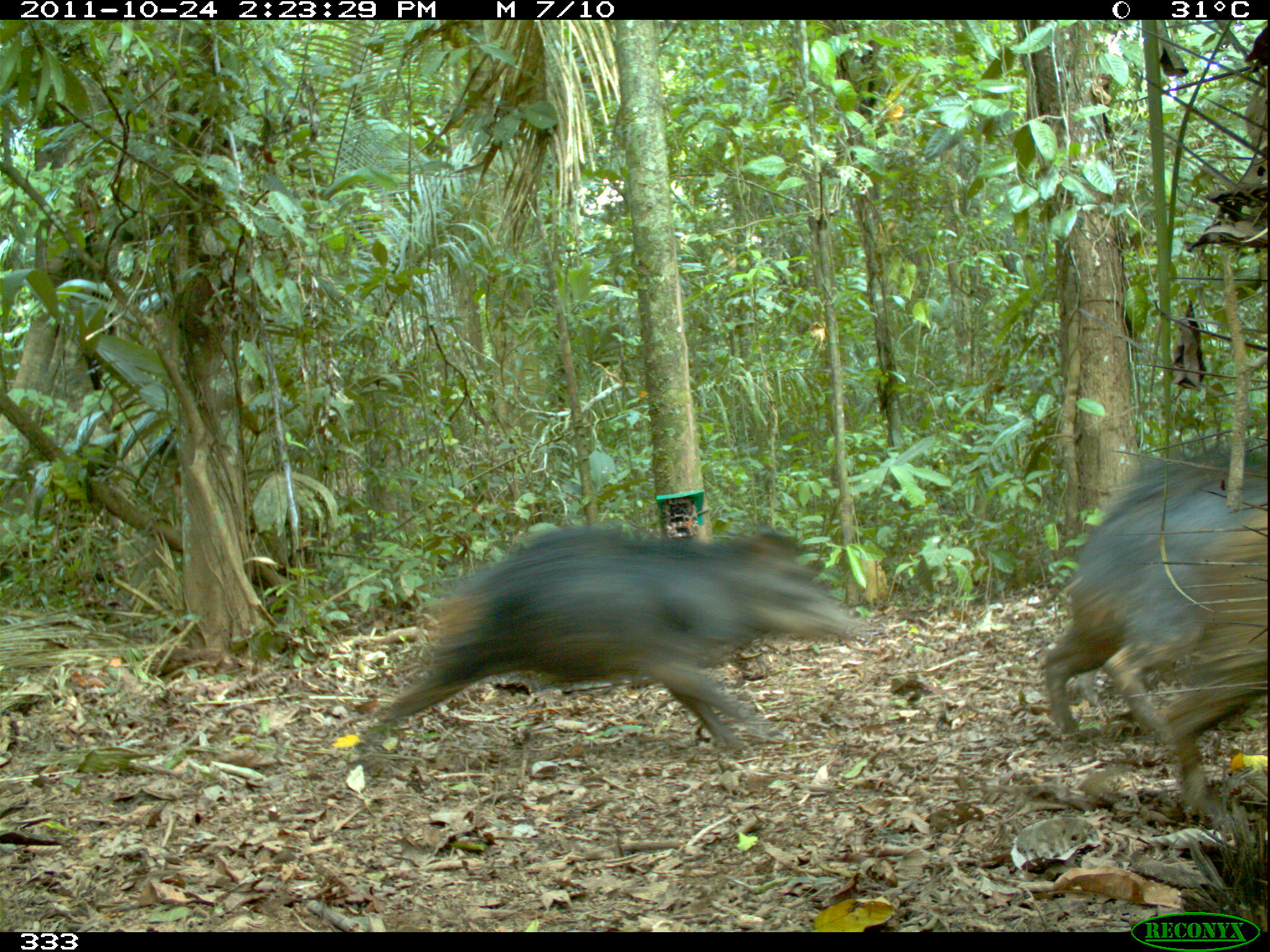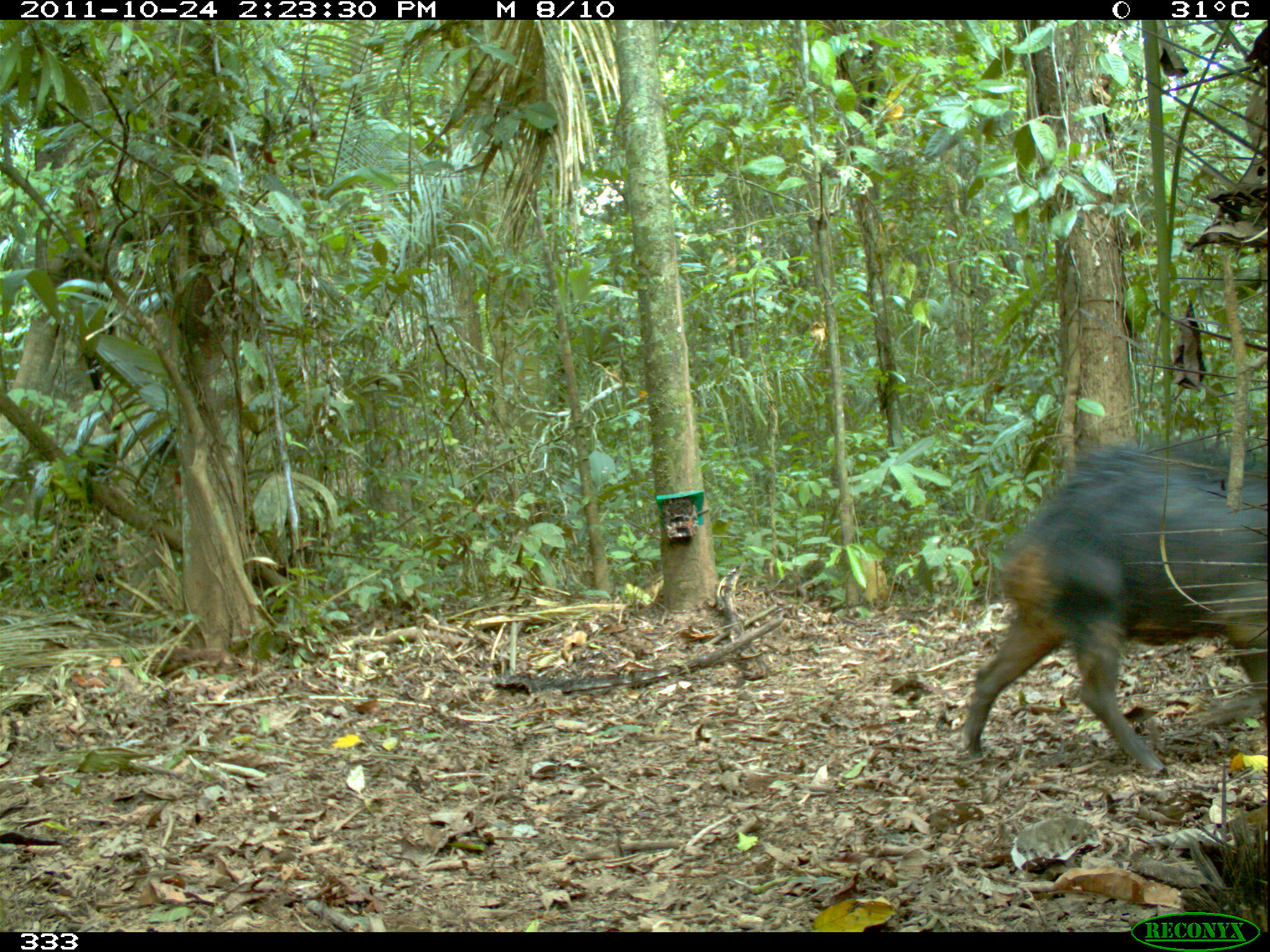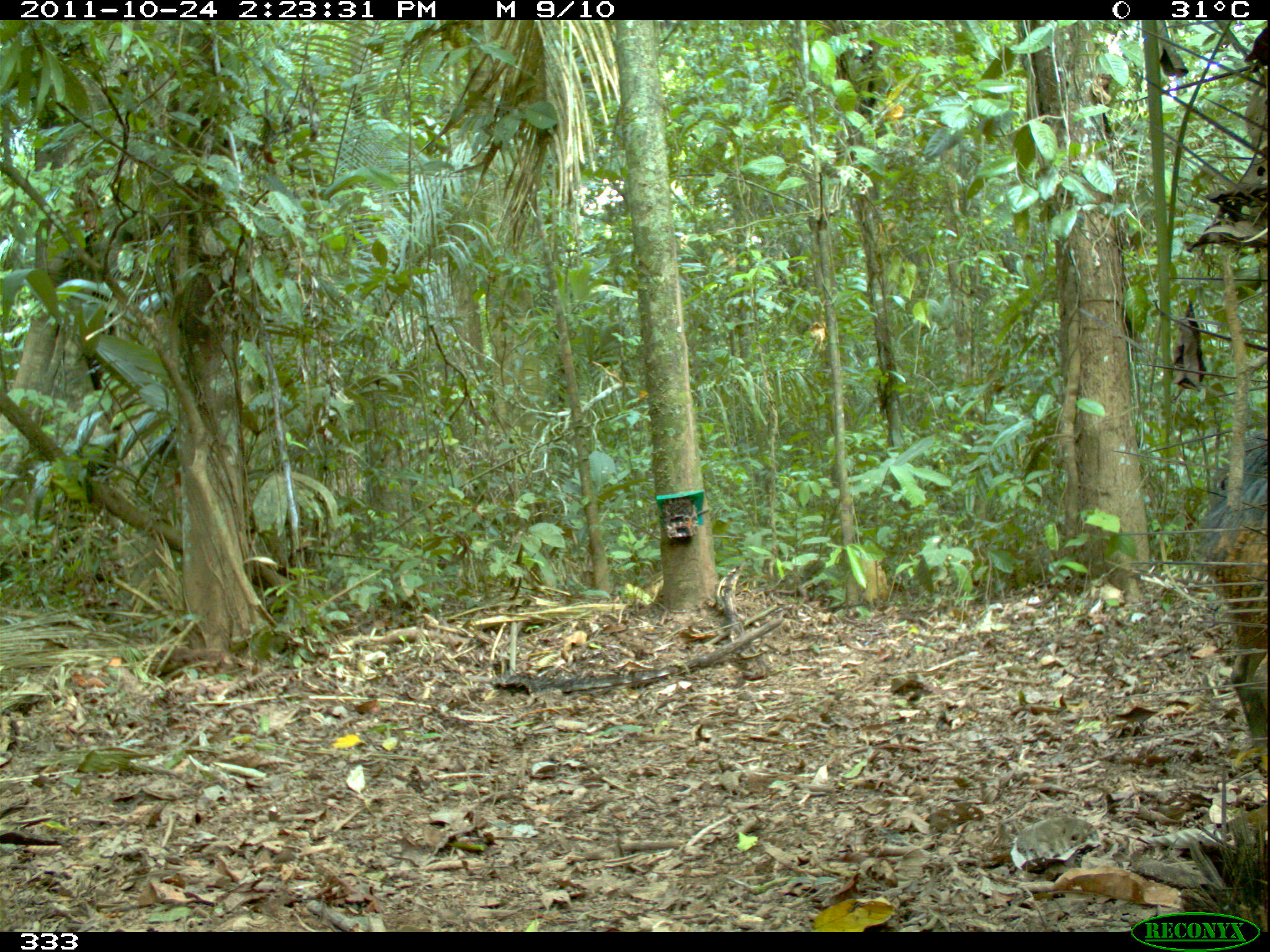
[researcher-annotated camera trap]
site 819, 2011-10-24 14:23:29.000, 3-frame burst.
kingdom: Animalia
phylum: Chordata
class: Mammalia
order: Artiodactyla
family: Tayassuidae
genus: Tayassu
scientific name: Tayassu pecari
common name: white-lipped peccary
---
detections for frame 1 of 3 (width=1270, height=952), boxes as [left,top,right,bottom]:
tayassu pecari: [359,529,867,752]; [1038,440,1264,748]; [1162,508,1268,824]; [674,526,684,533]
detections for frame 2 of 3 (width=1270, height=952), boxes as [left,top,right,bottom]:
tayassu pecari: [951,426,1268,777]